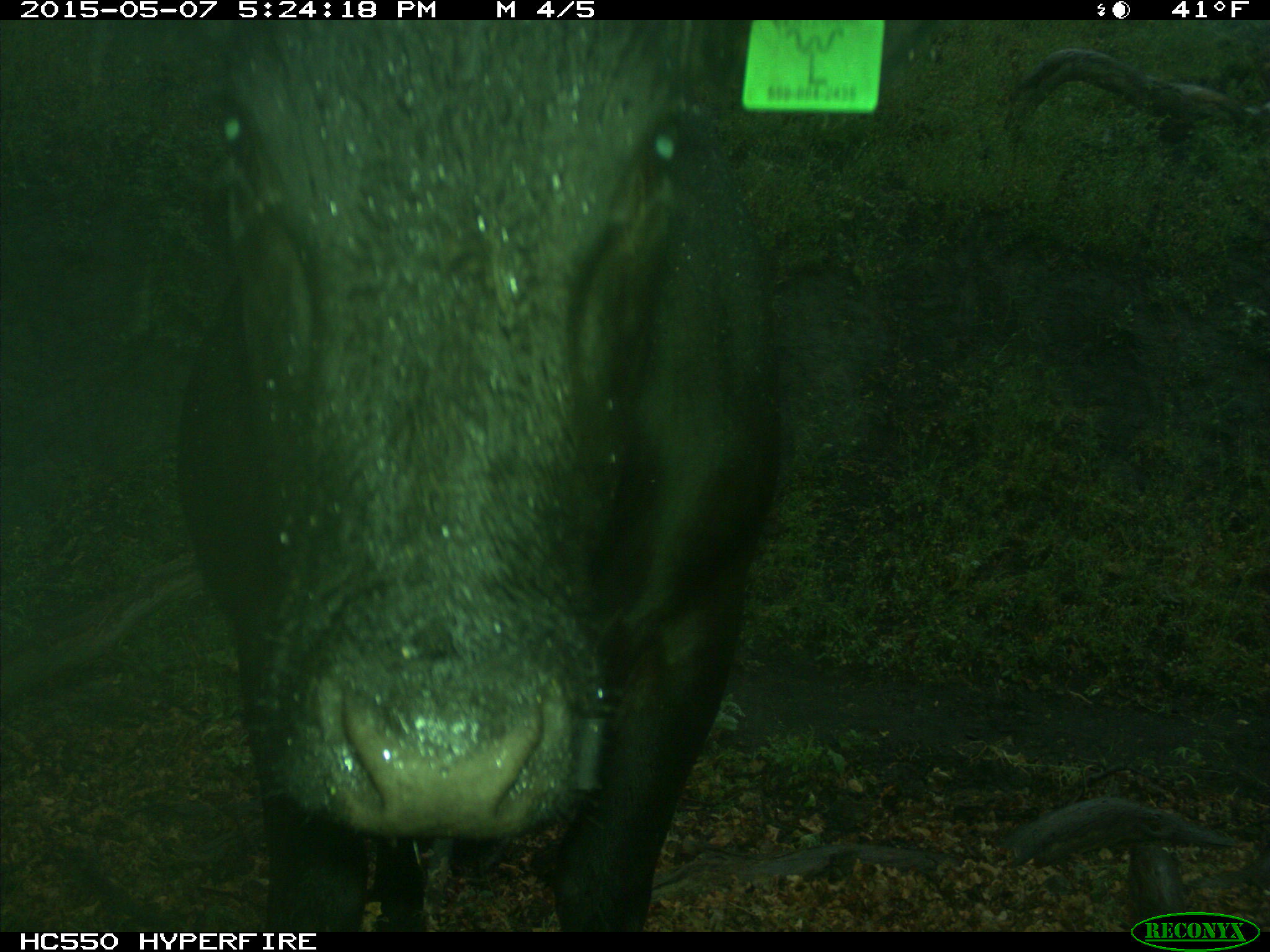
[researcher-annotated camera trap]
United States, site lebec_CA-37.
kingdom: Animalia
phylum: Chordata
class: Mammalia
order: Artiodactyla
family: Bovidae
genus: Bos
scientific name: Bos taurus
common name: domestic cow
Bos taurus (domestic cow).